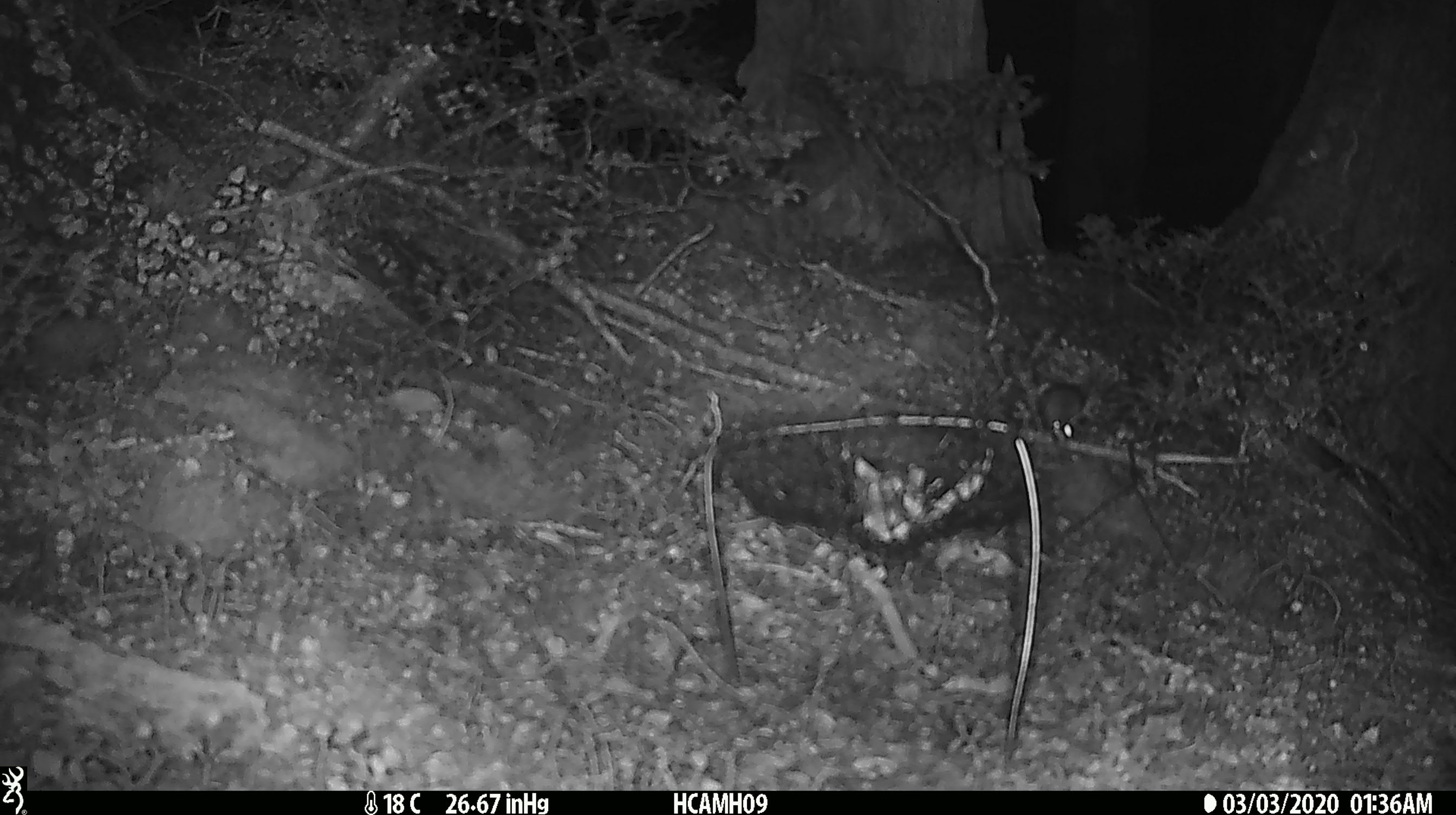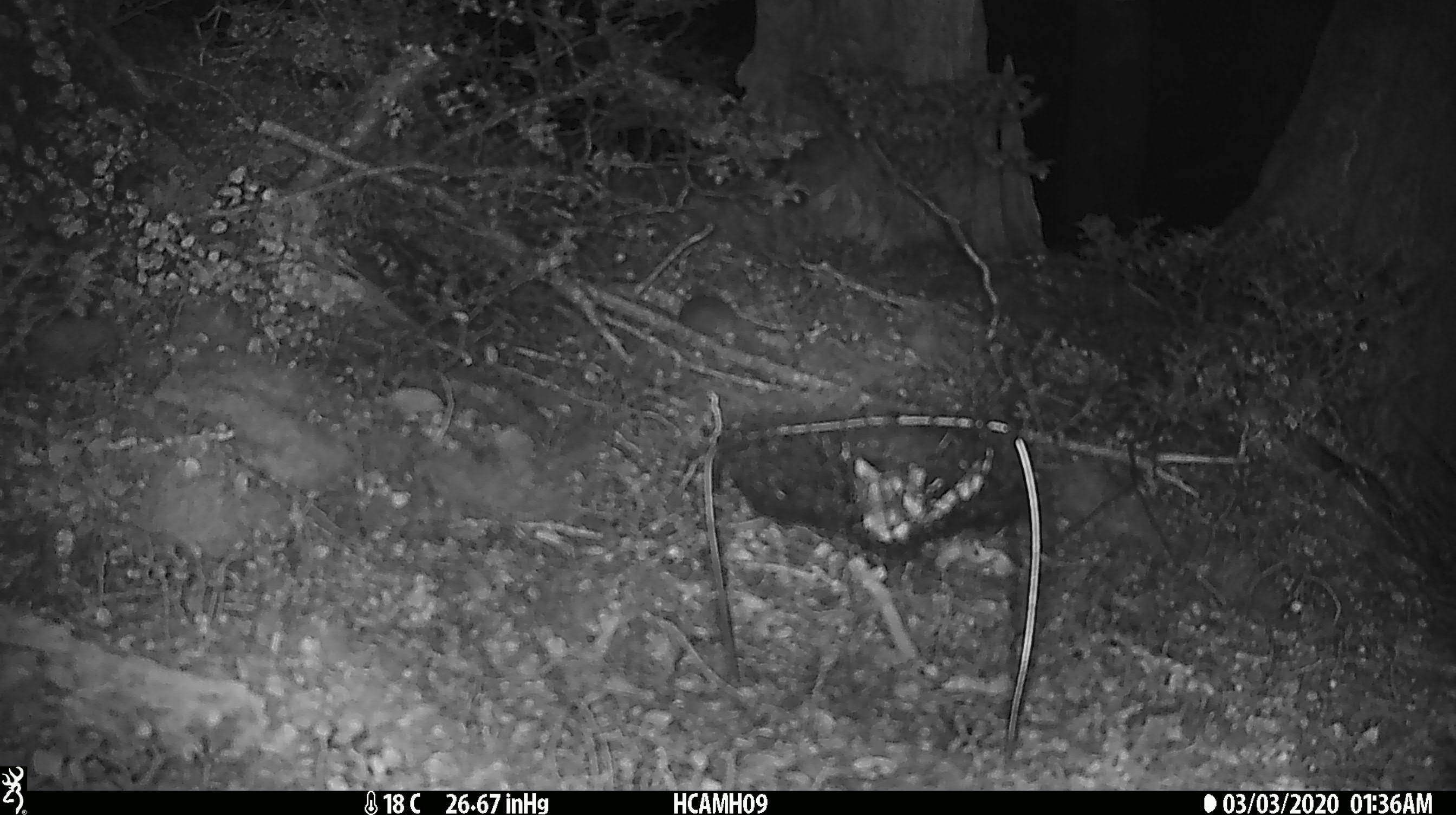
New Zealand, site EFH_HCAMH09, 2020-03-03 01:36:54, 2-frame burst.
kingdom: Animalia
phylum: Chordata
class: Mammalia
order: Rodentia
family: Muridae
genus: Mus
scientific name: Mus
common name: mouse